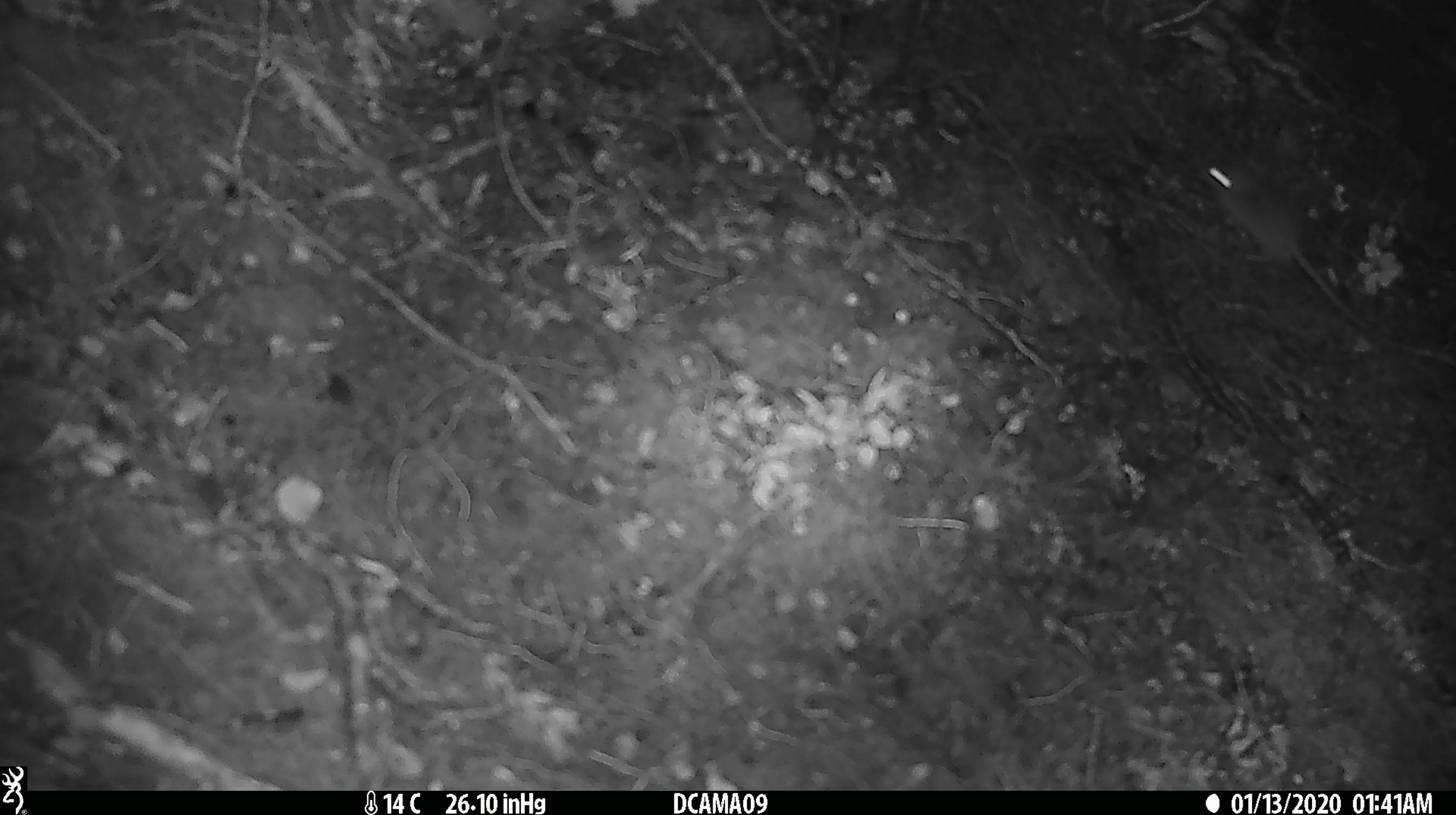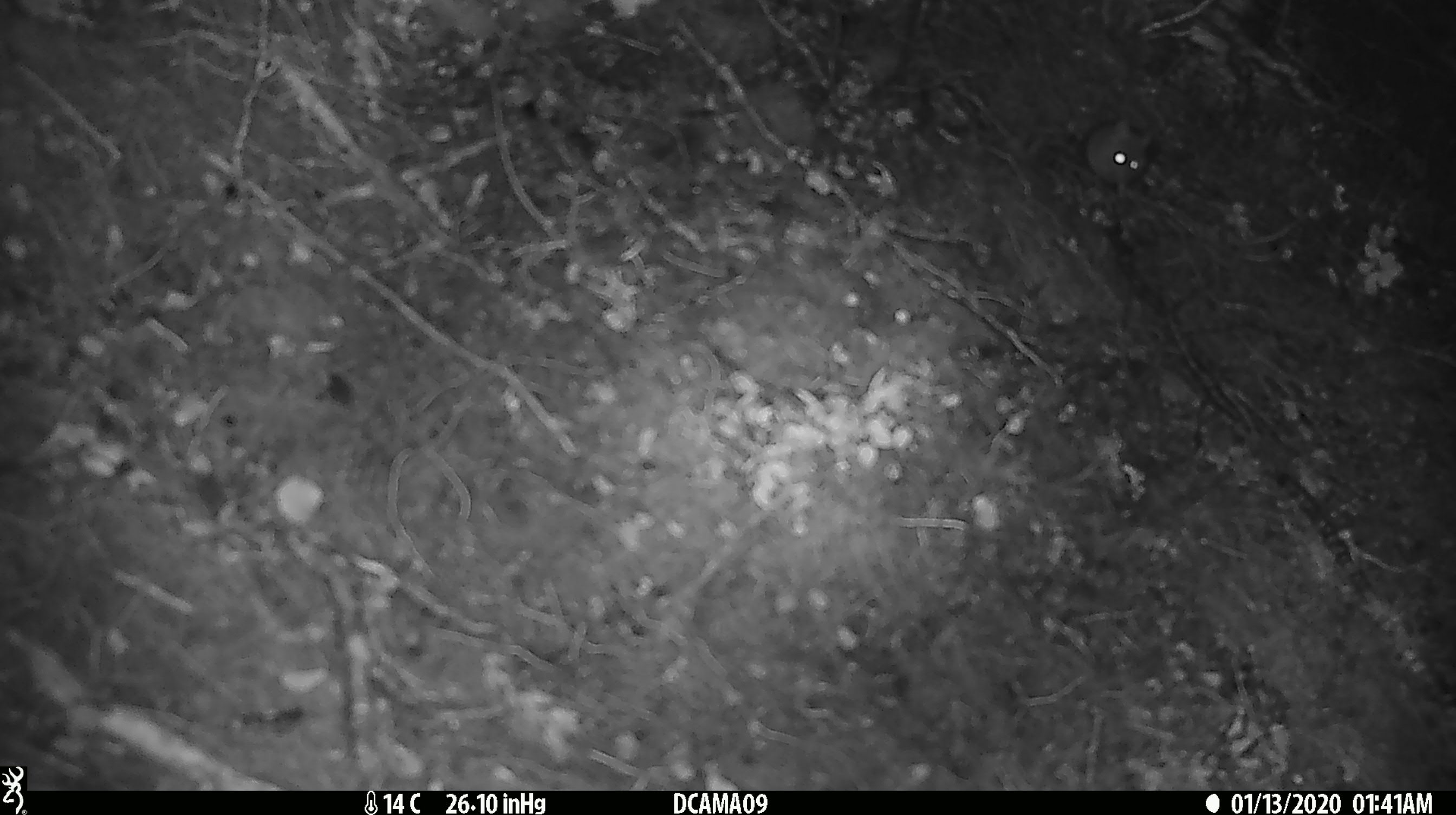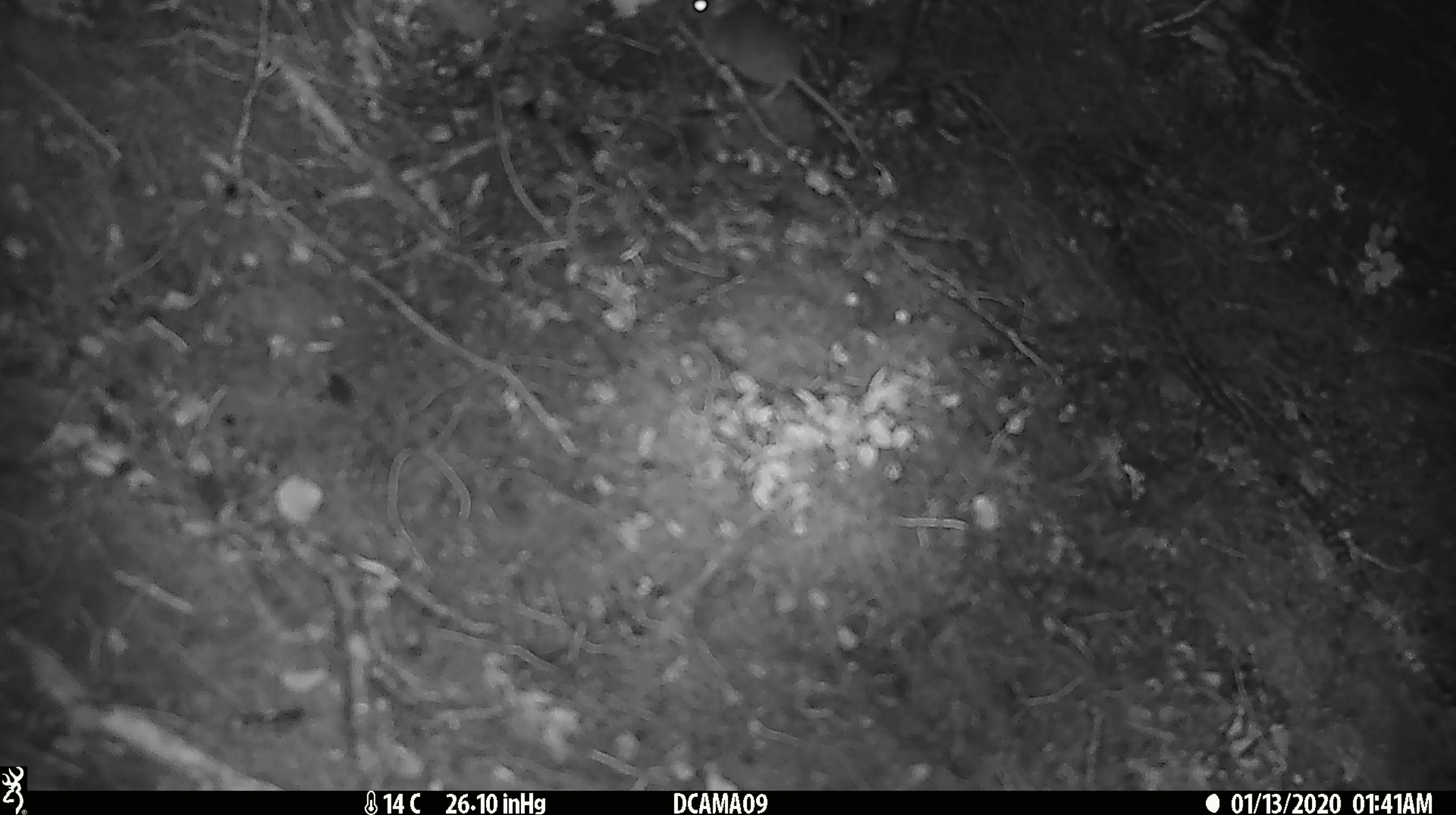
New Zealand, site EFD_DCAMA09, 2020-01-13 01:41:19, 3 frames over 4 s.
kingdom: Animalia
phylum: Chordata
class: Mammalia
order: Rodentia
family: Muridae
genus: Mus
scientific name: Mus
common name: mouse